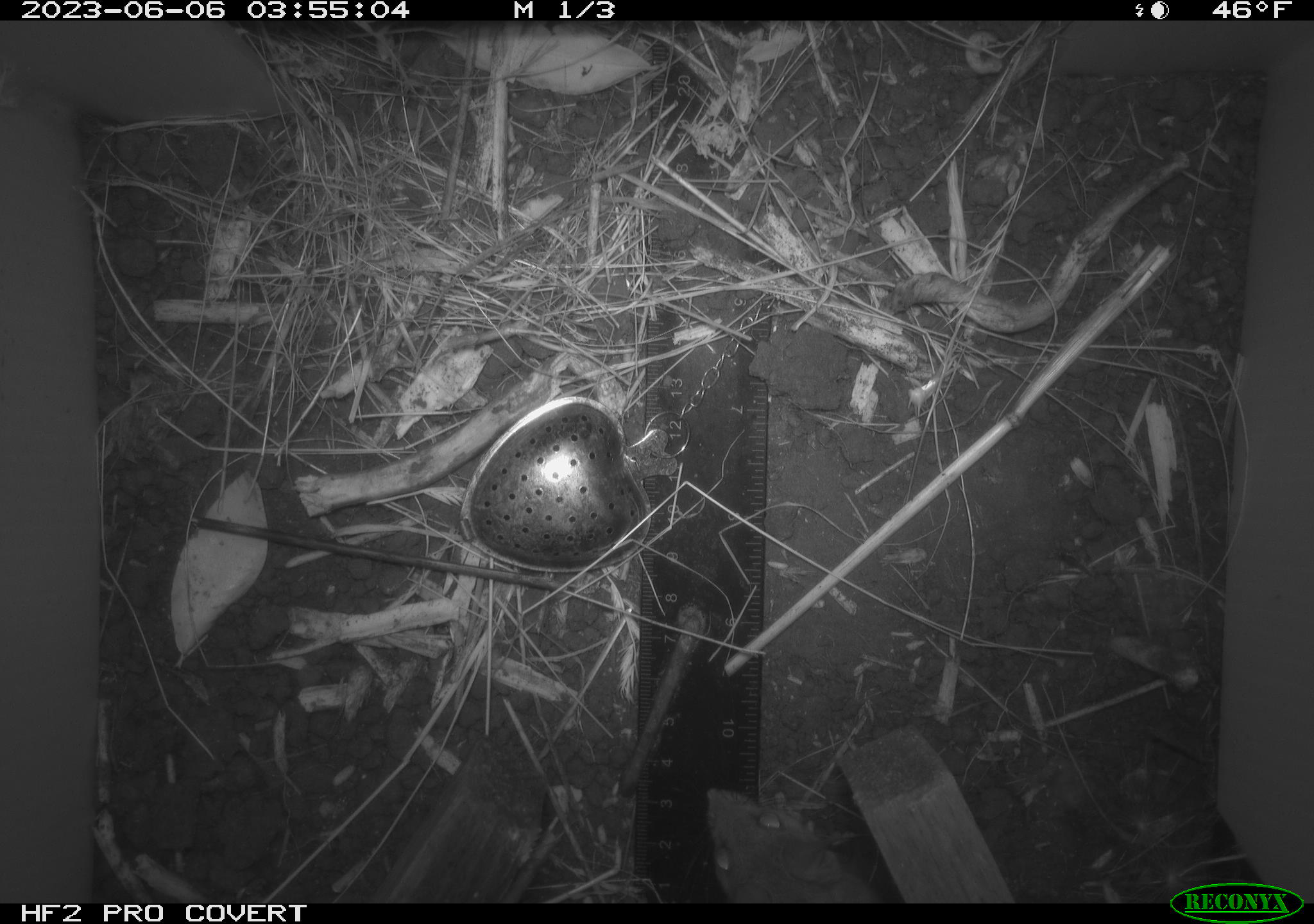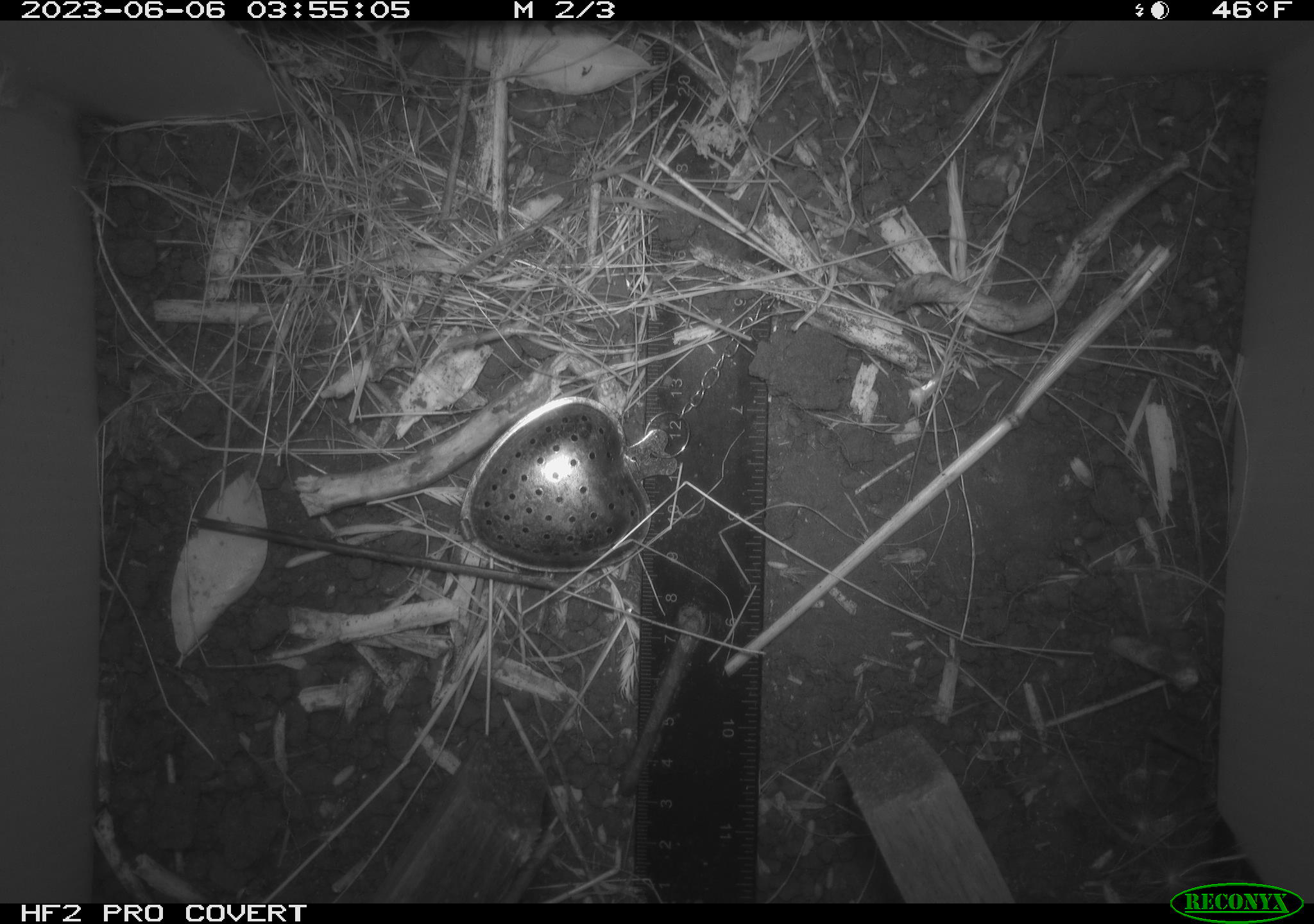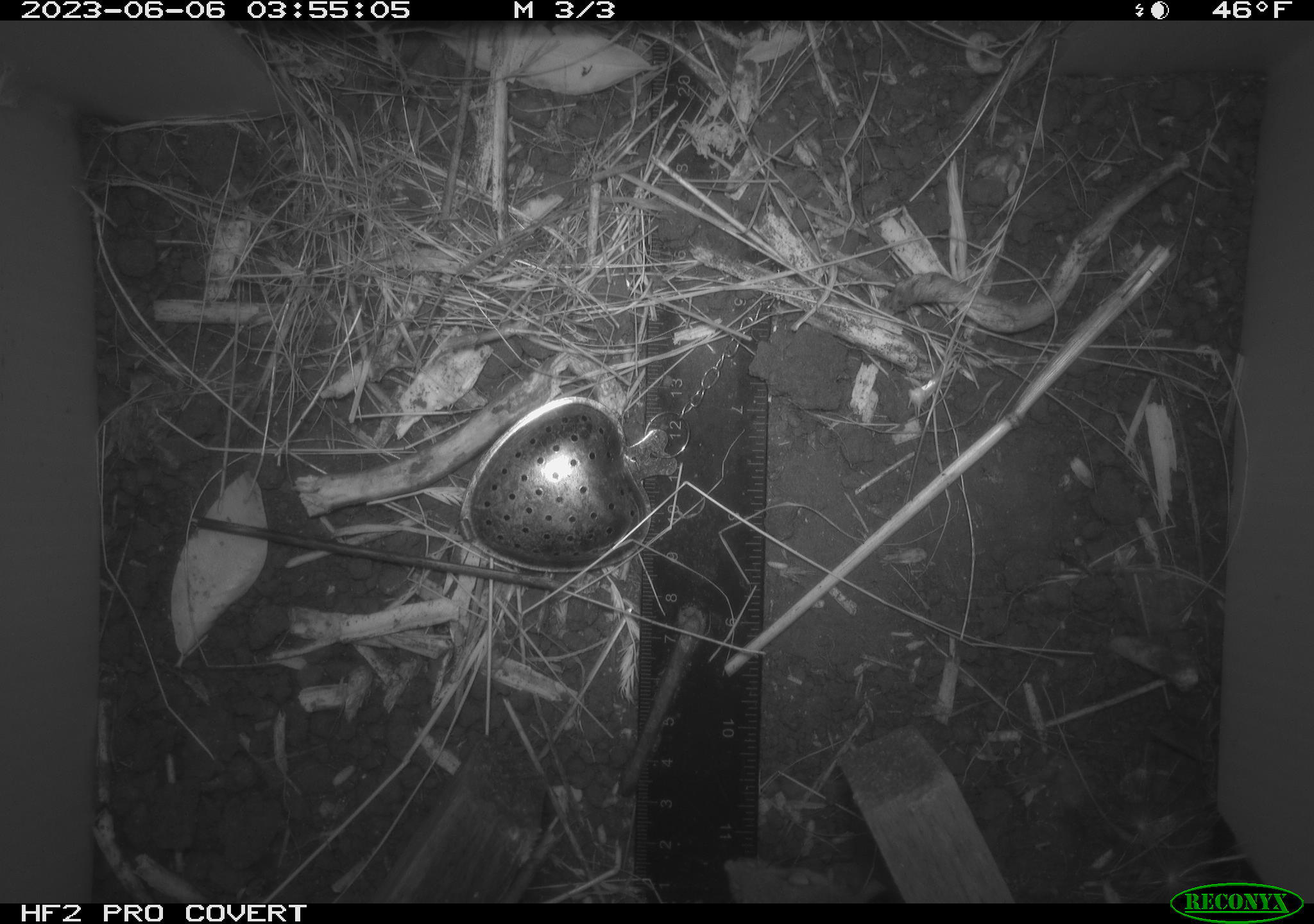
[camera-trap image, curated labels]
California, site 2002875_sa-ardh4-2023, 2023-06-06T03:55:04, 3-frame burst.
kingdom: Animalia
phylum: Chordata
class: Mammalia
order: Rodentia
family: Cricetidae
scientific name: Arvicolinae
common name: voles, lemmings, and muskrats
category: arvicolinae subfamily